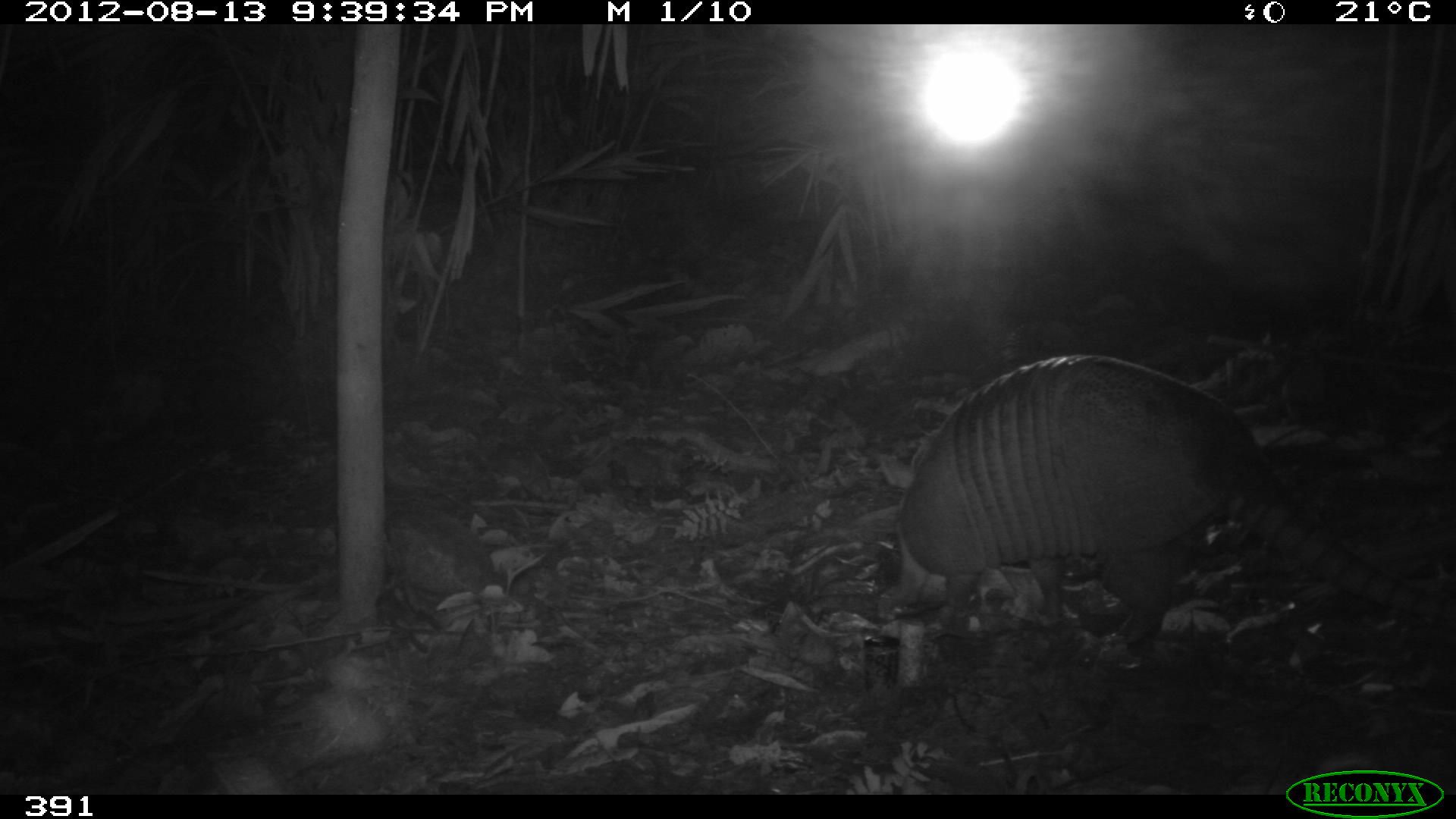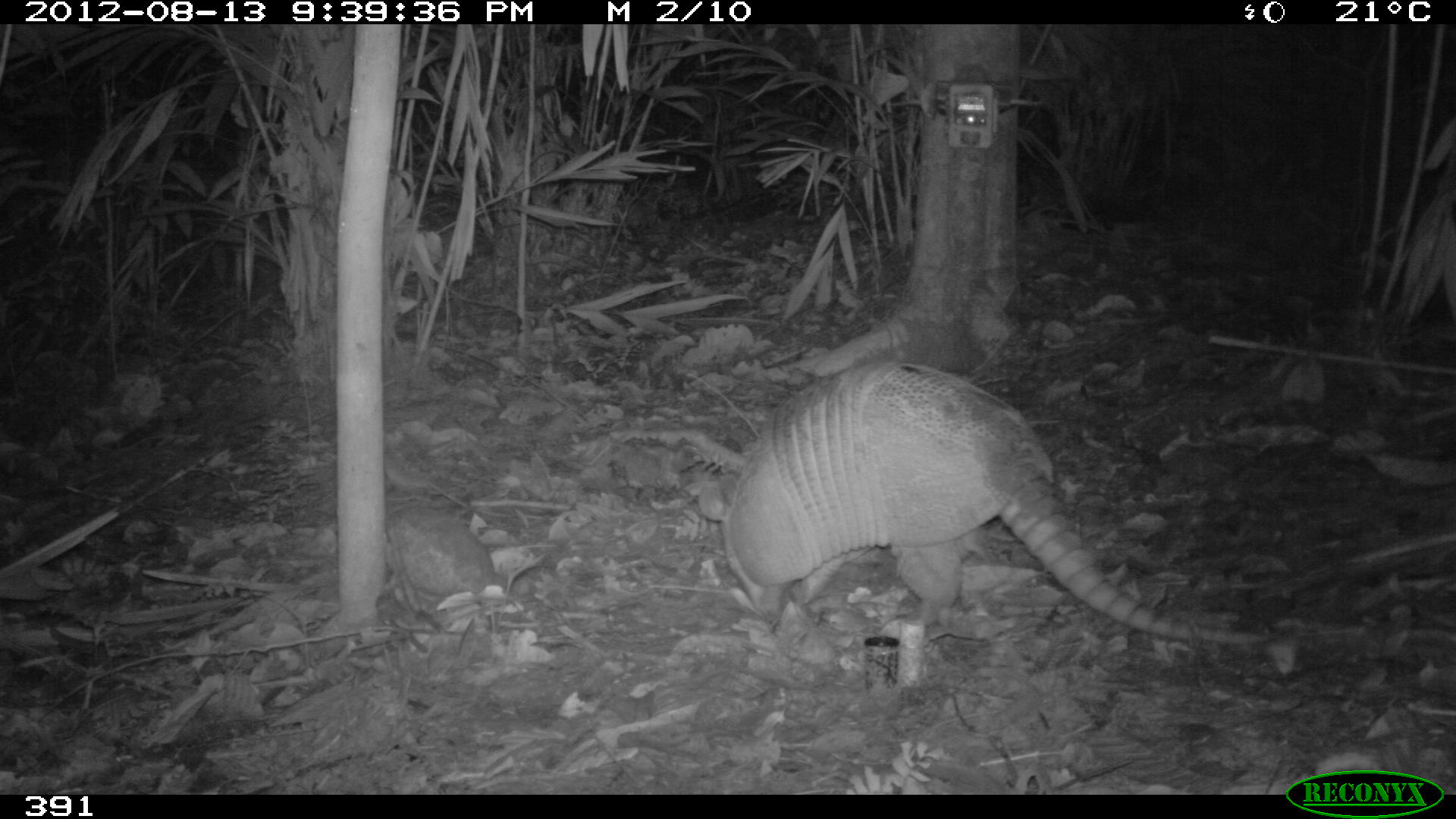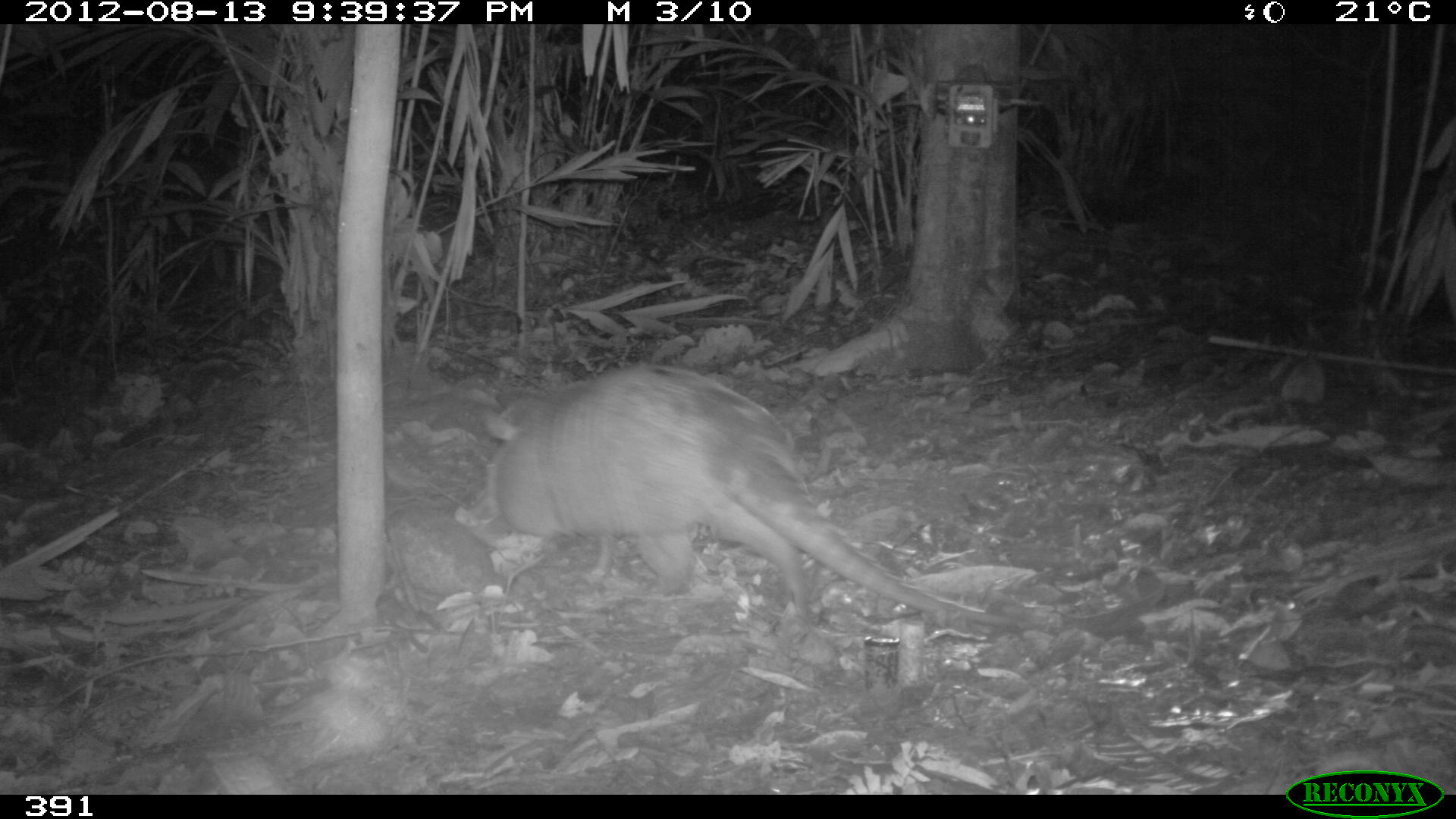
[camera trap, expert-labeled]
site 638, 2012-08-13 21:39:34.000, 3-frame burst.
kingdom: Animalia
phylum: Chordata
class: Mammalia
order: Cingulata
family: Dasypodidae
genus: Dasypus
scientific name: Dasypus novemcinctus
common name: nine-banded armadillo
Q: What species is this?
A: Dasypus novemcinctus (nine-banded armadillo).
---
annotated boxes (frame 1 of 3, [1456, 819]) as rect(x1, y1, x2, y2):
dasypus novemcinctus: rect(857, 352, 1450, 657)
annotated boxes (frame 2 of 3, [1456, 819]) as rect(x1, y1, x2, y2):
dasypus novemcinctus: rect(697, 360, 1272, 642)